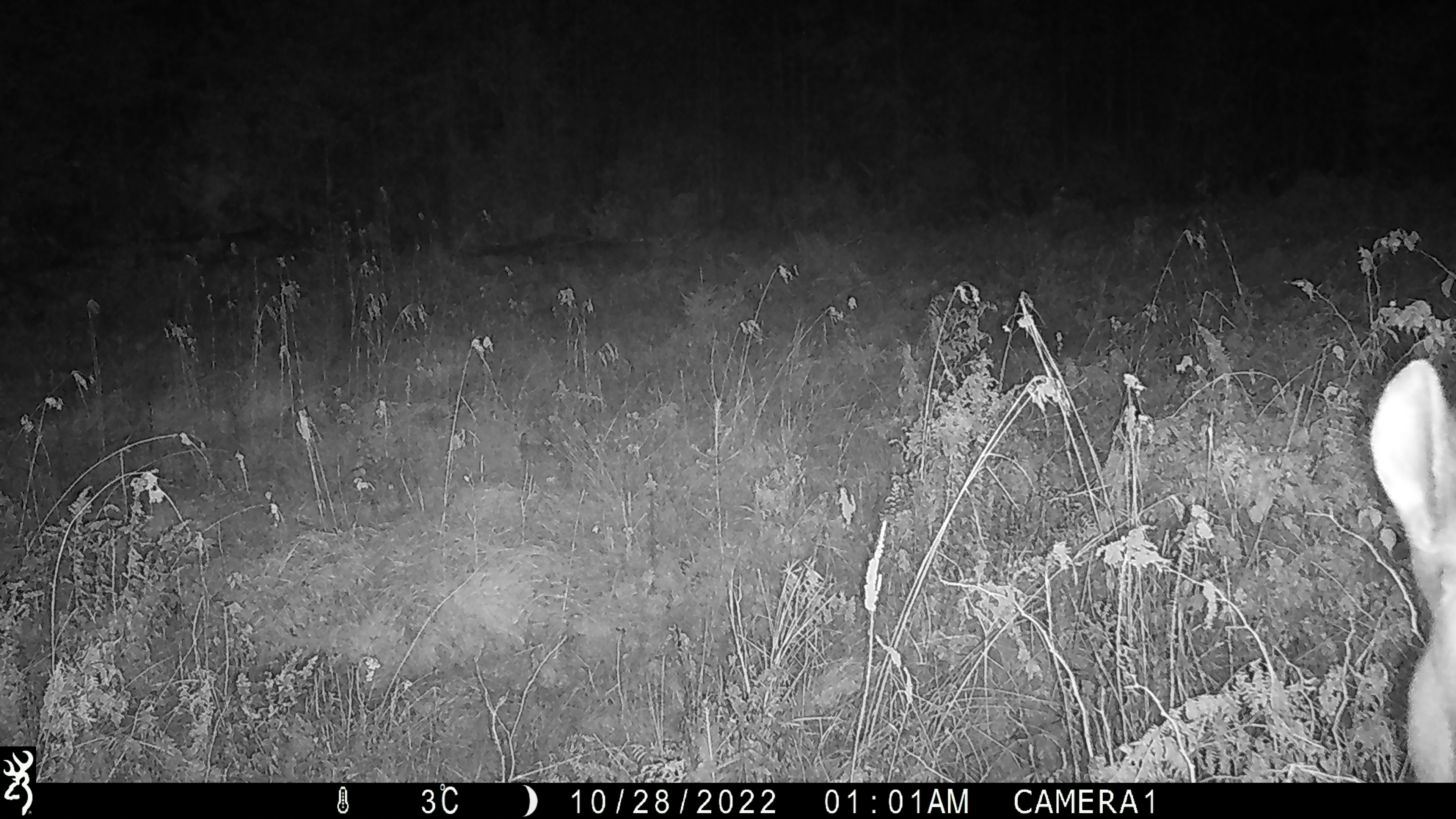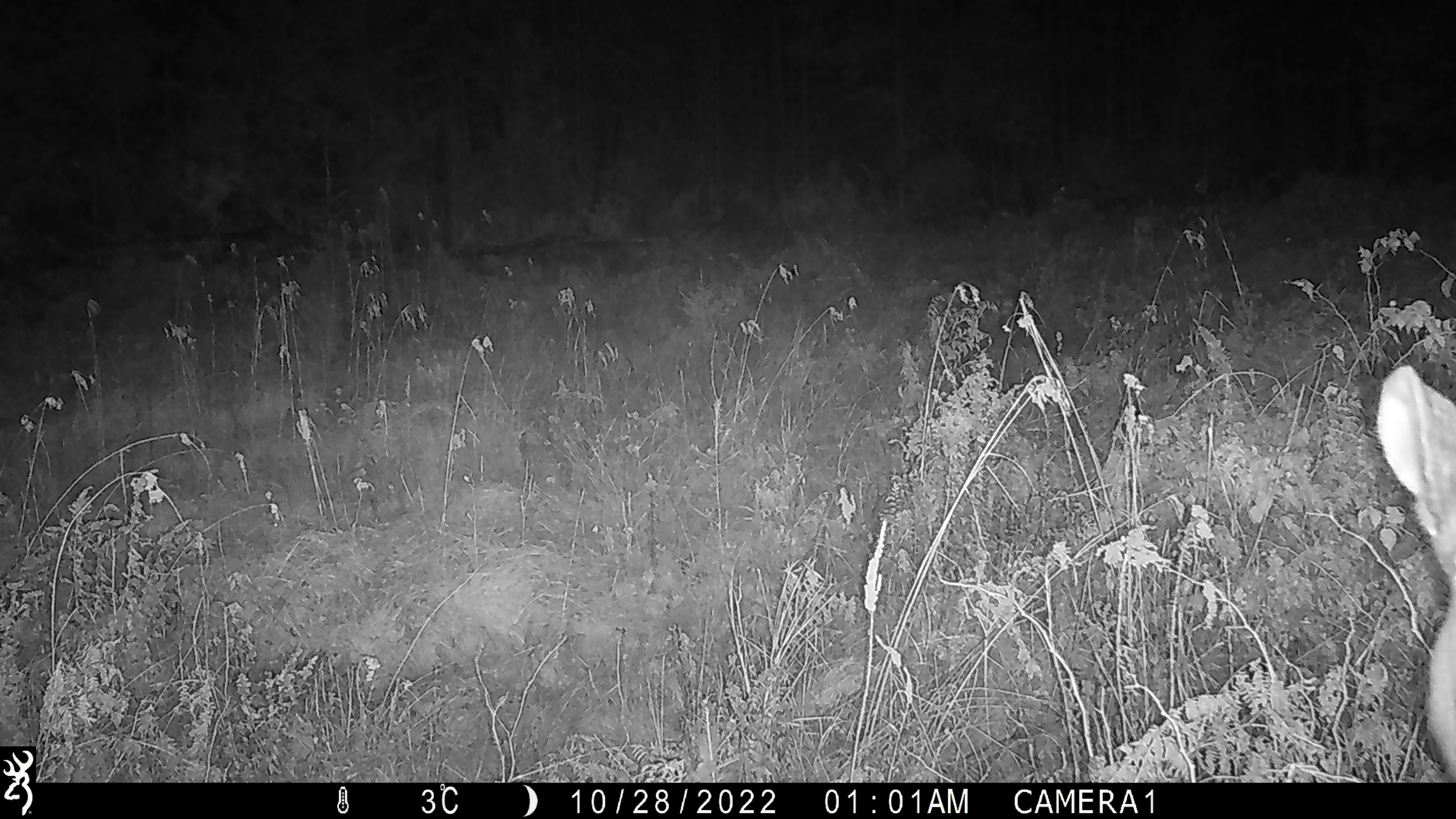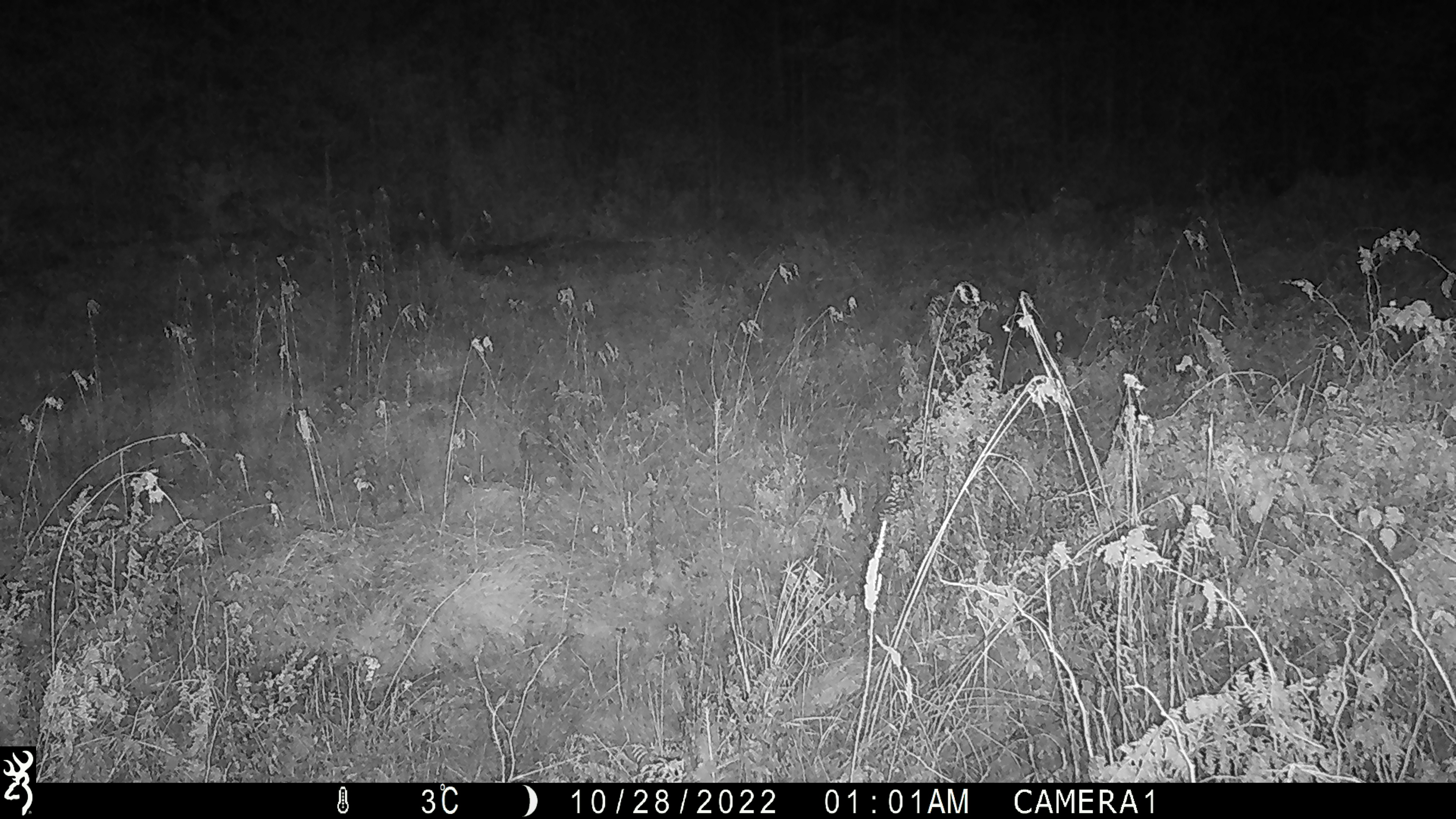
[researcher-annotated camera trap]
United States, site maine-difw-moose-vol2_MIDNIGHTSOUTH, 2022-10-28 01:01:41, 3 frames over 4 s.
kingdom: Animalia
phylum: Chordata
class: Mammalia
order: Artiodactyla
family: Cervidae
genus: Alces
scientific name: Alces alces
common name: moose